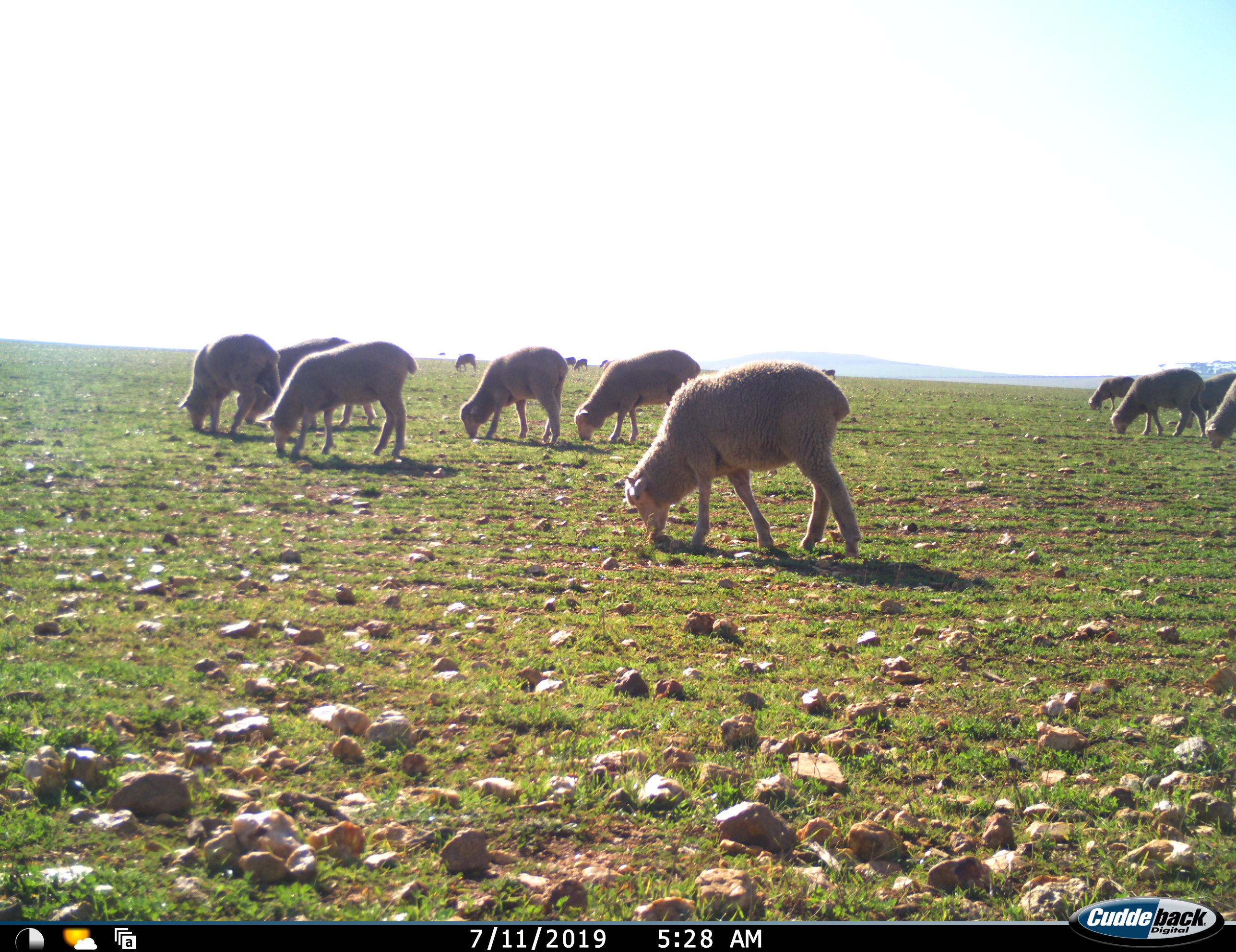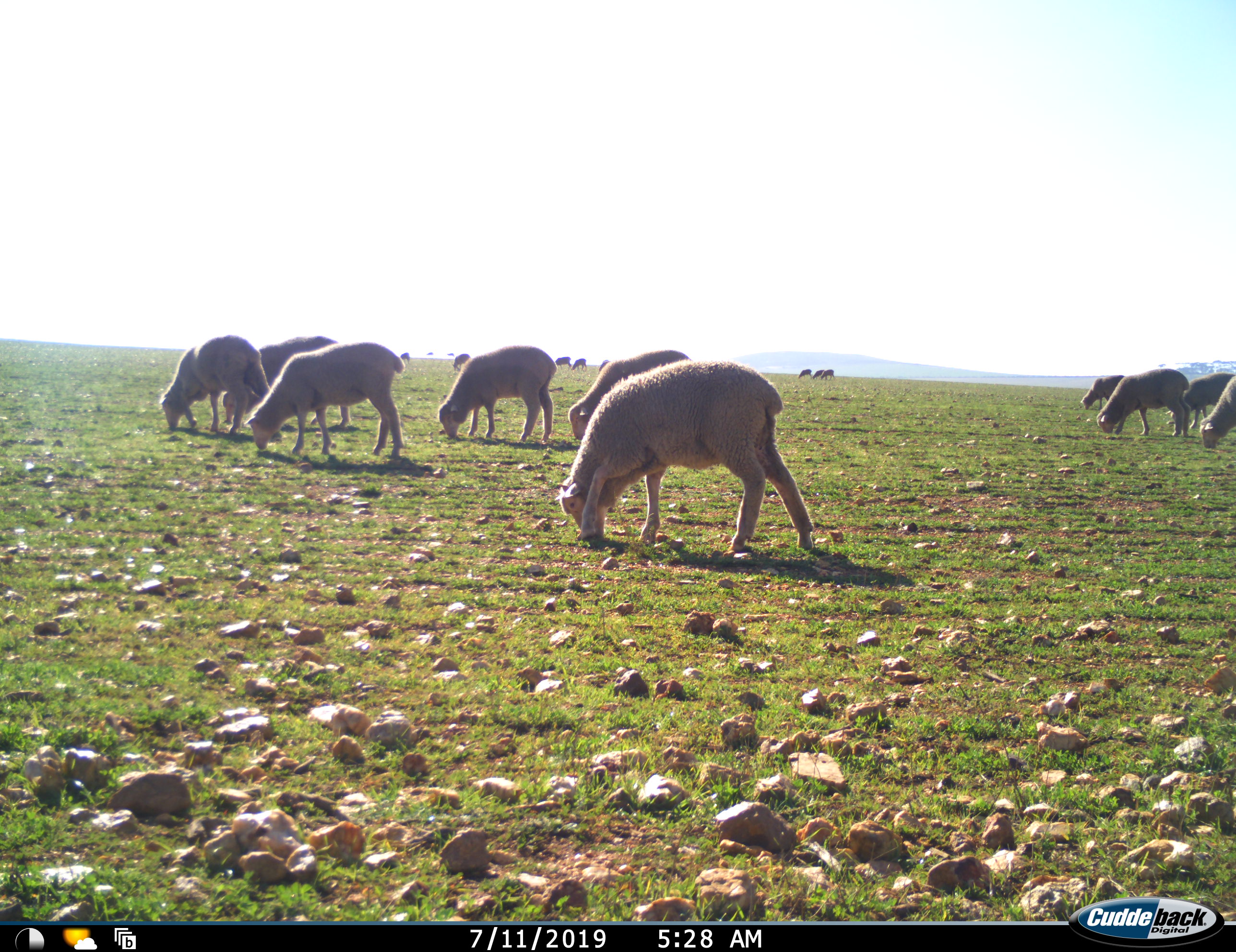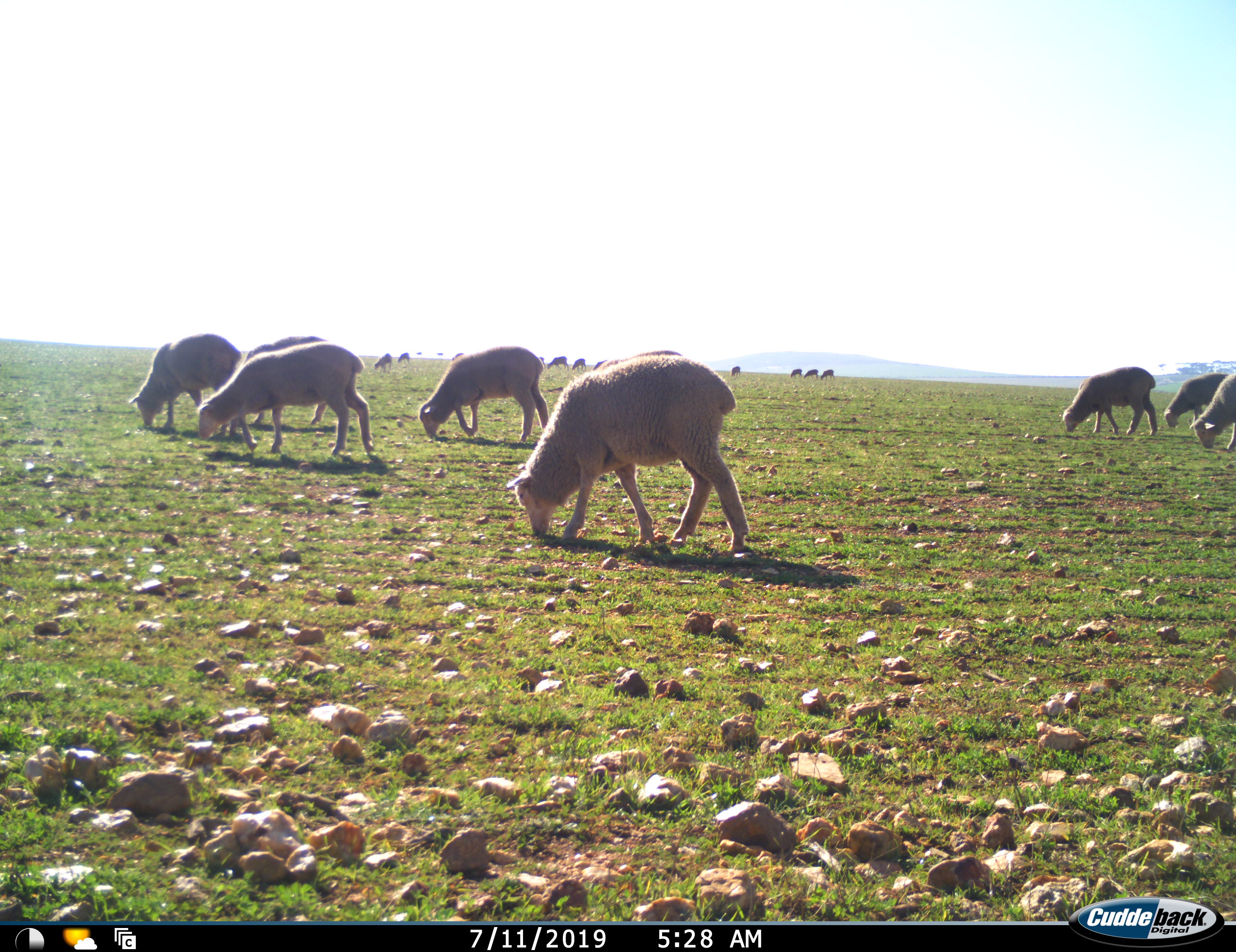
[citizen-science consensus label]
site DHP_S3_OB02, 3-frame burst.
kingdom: Animalia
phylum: Chordata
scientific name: Vertebrata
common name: domestic animal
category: domesticanimal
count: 11-50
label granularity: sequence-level